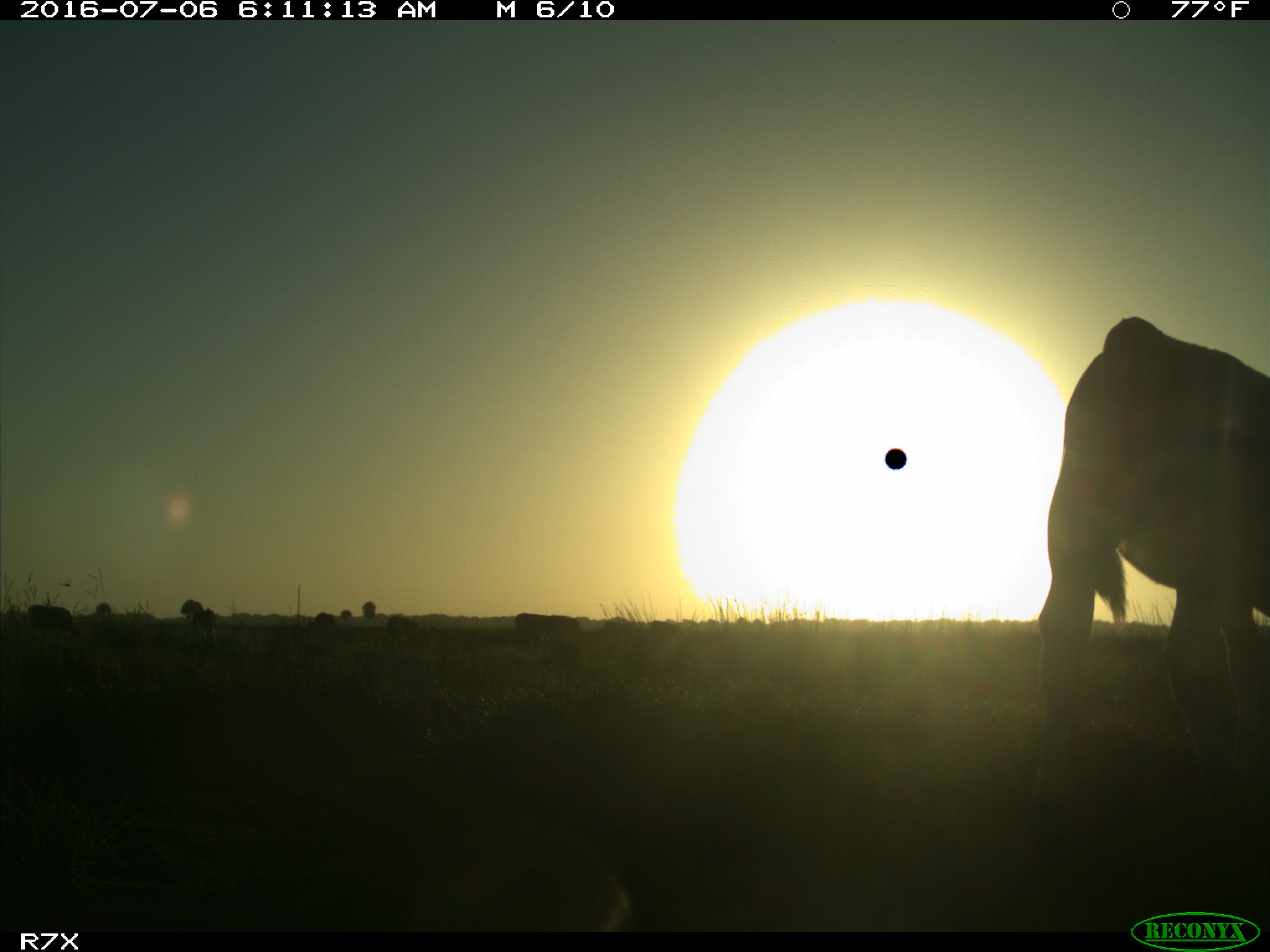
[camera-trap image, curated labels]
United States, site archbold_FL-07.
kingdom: Animalia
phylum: Chordata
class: Mammalia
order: Artiodactyla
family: Bovidae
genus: Bos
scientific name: Bos taurus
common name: domestic cow